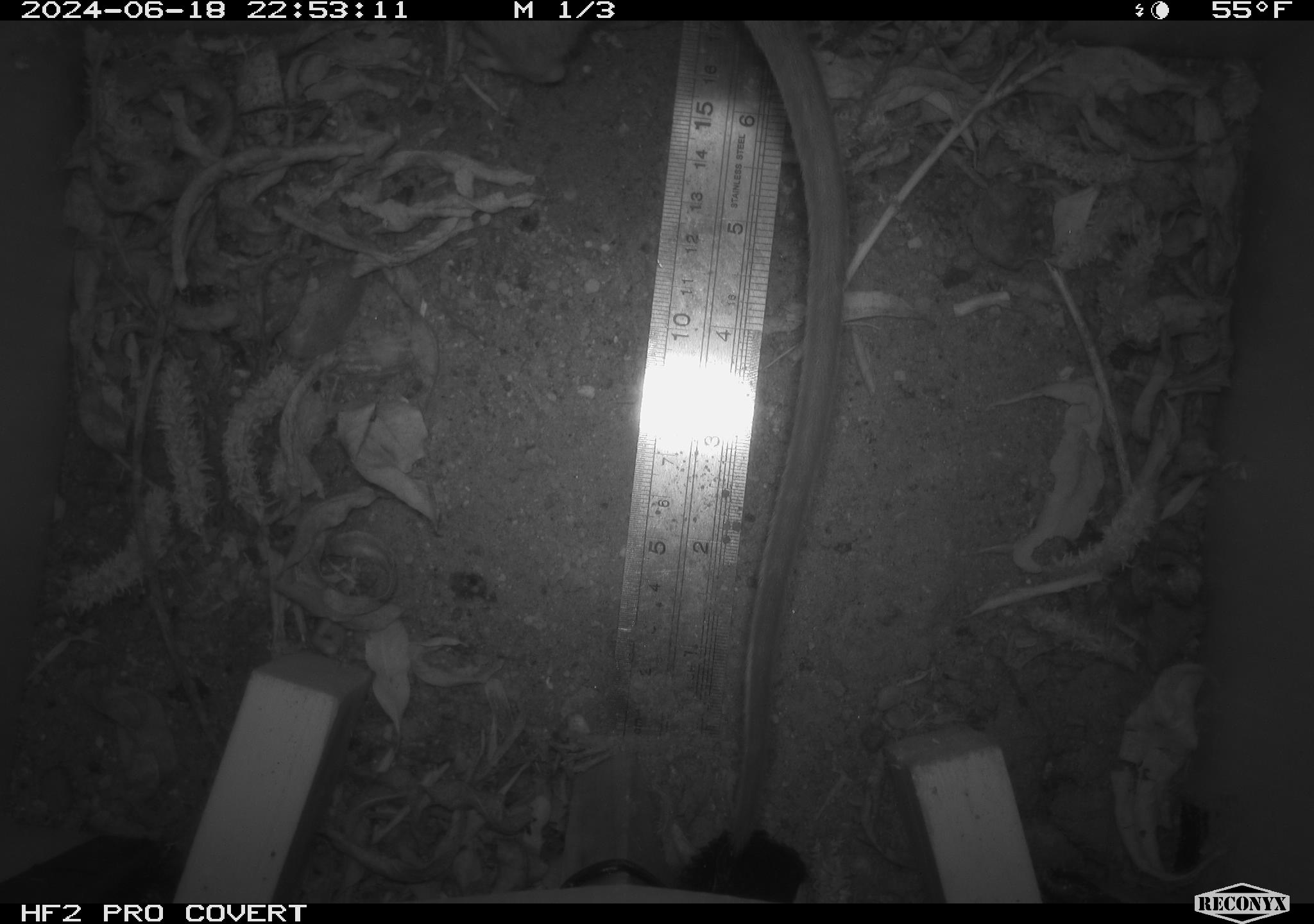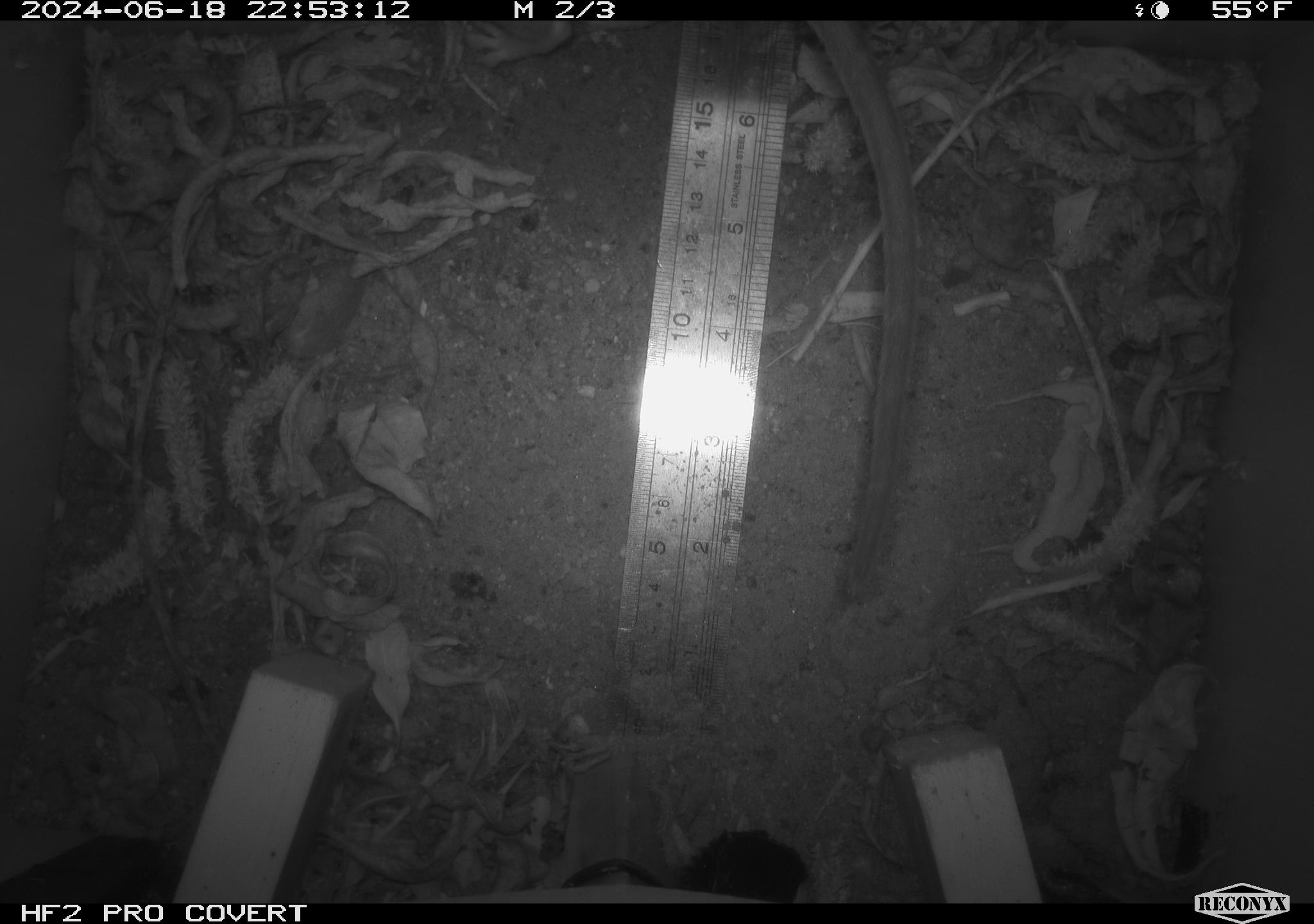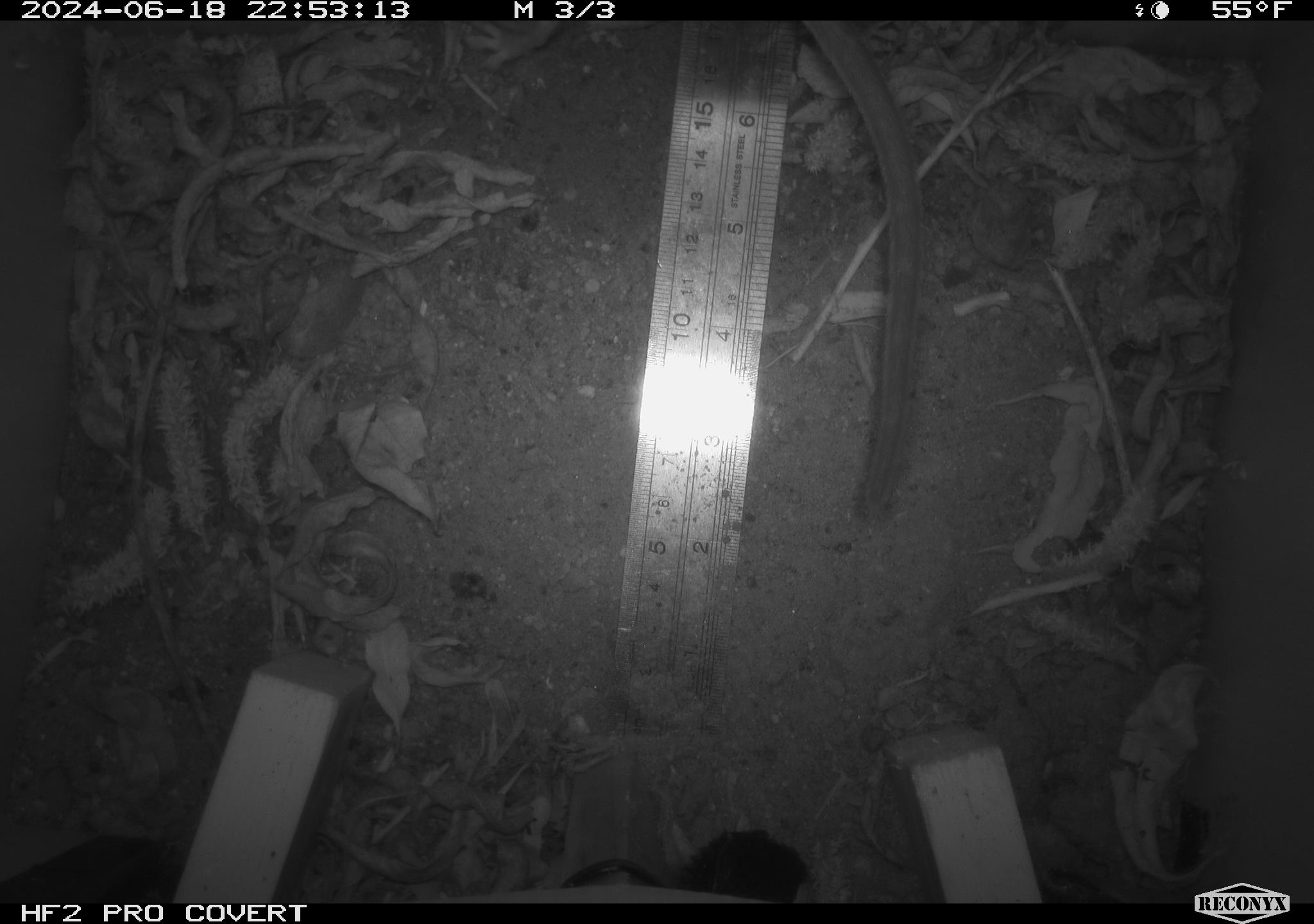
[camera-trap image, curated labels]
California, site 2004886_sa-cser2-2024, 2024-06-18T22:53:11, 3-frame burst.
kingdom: Animalia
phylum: Chordata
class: Mammalia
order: Rodentia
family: Muridae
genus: Rattus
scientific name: Rattus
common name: rat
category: rattus species